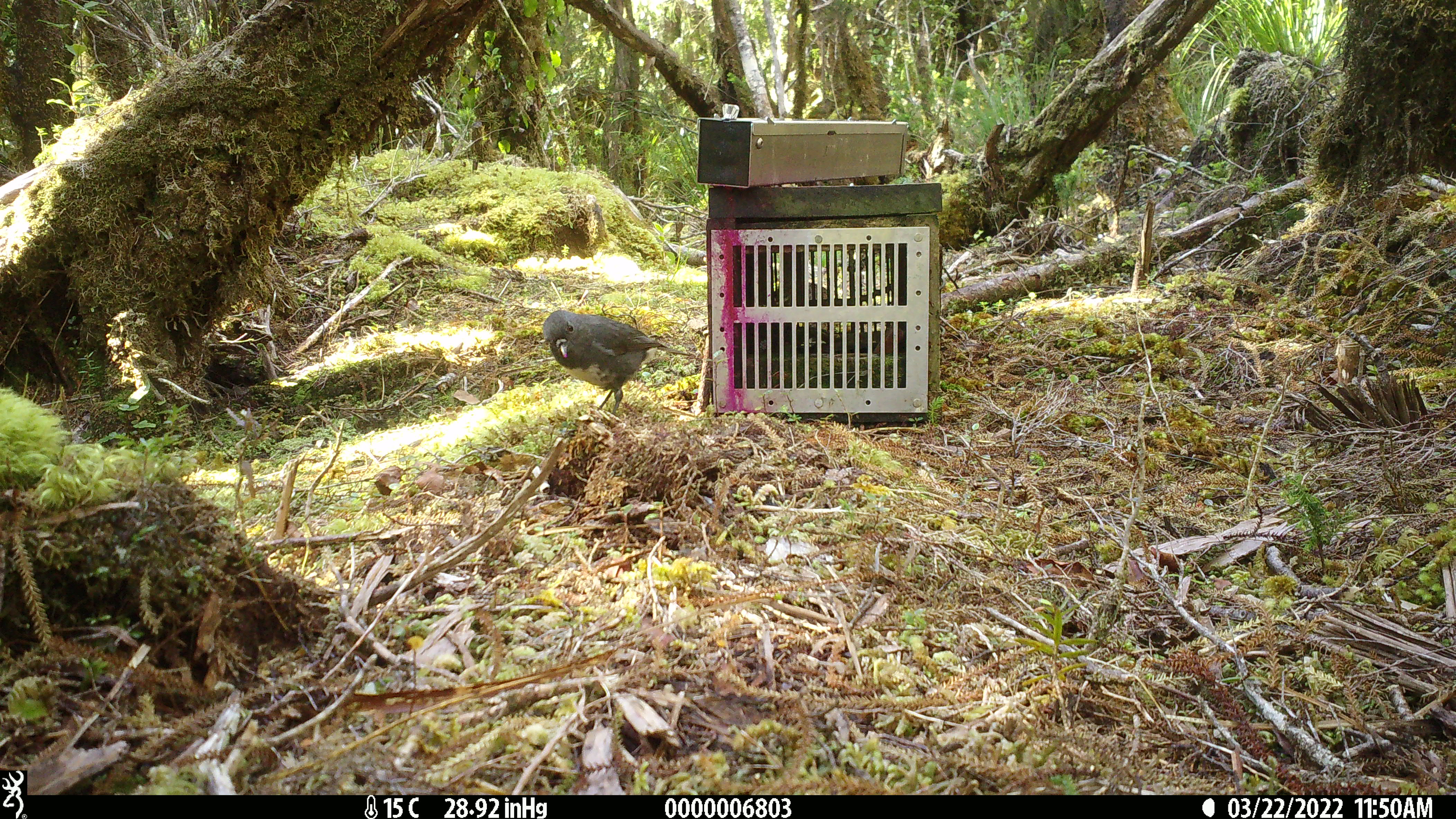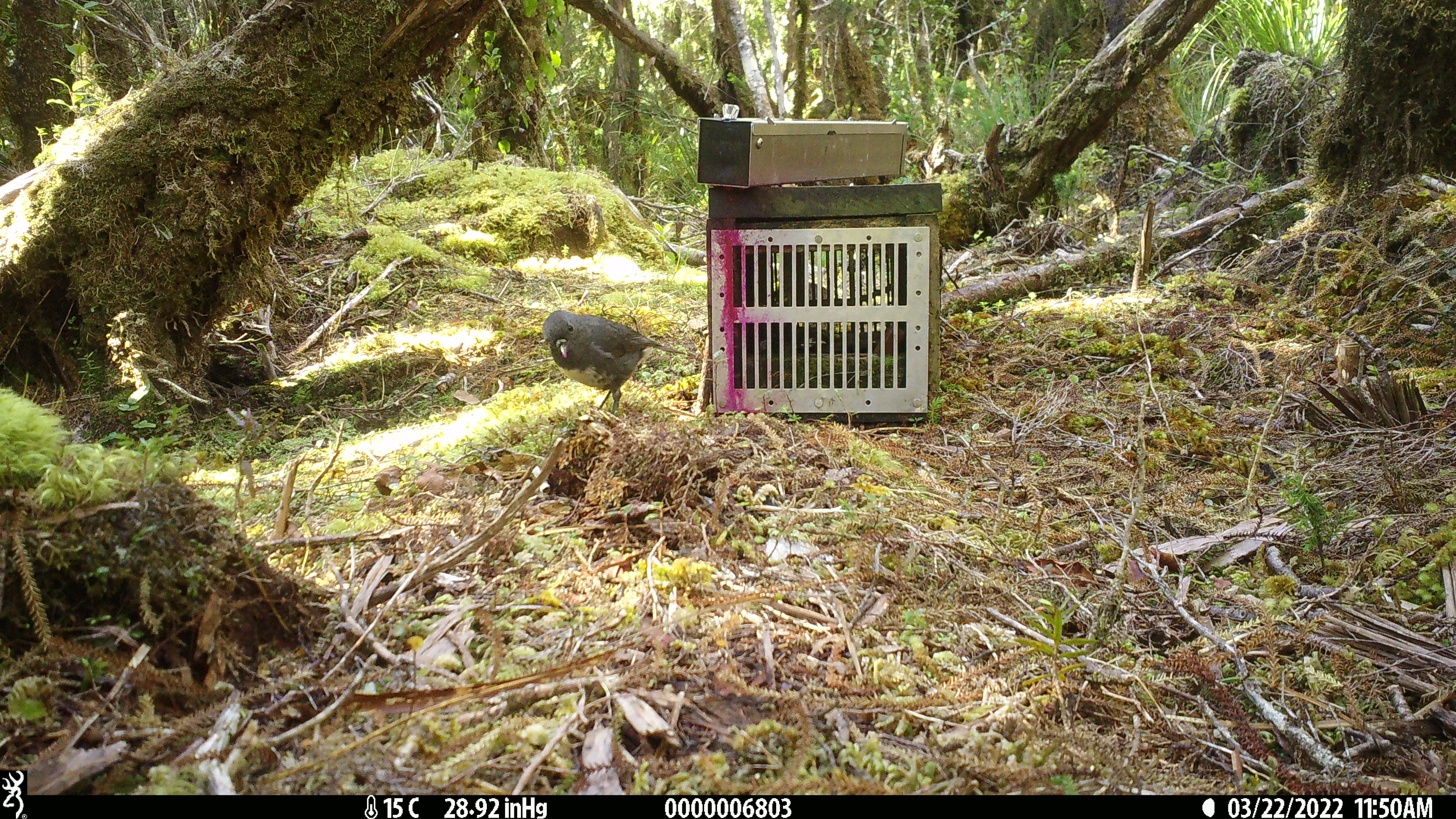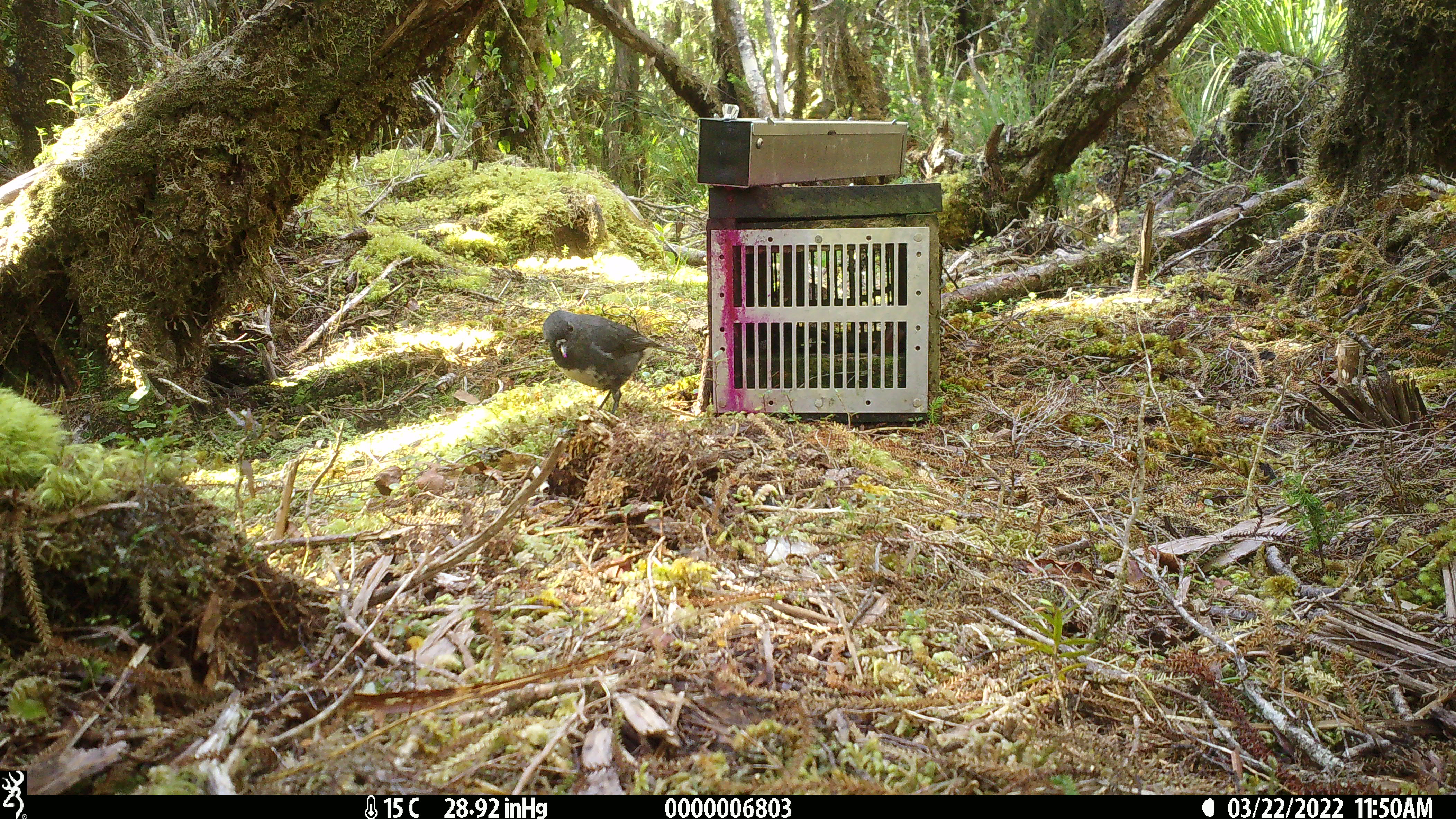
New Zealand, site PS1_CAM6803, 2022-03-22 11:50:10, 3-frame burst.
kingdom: Animalia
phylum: Chordata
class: Aves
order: Passeriformes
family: Petroicidae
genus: Petroica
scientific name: Petroica australis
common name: new zealand robin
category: robin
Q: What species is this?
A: Robin (new zealand robin) (Petroica australis).